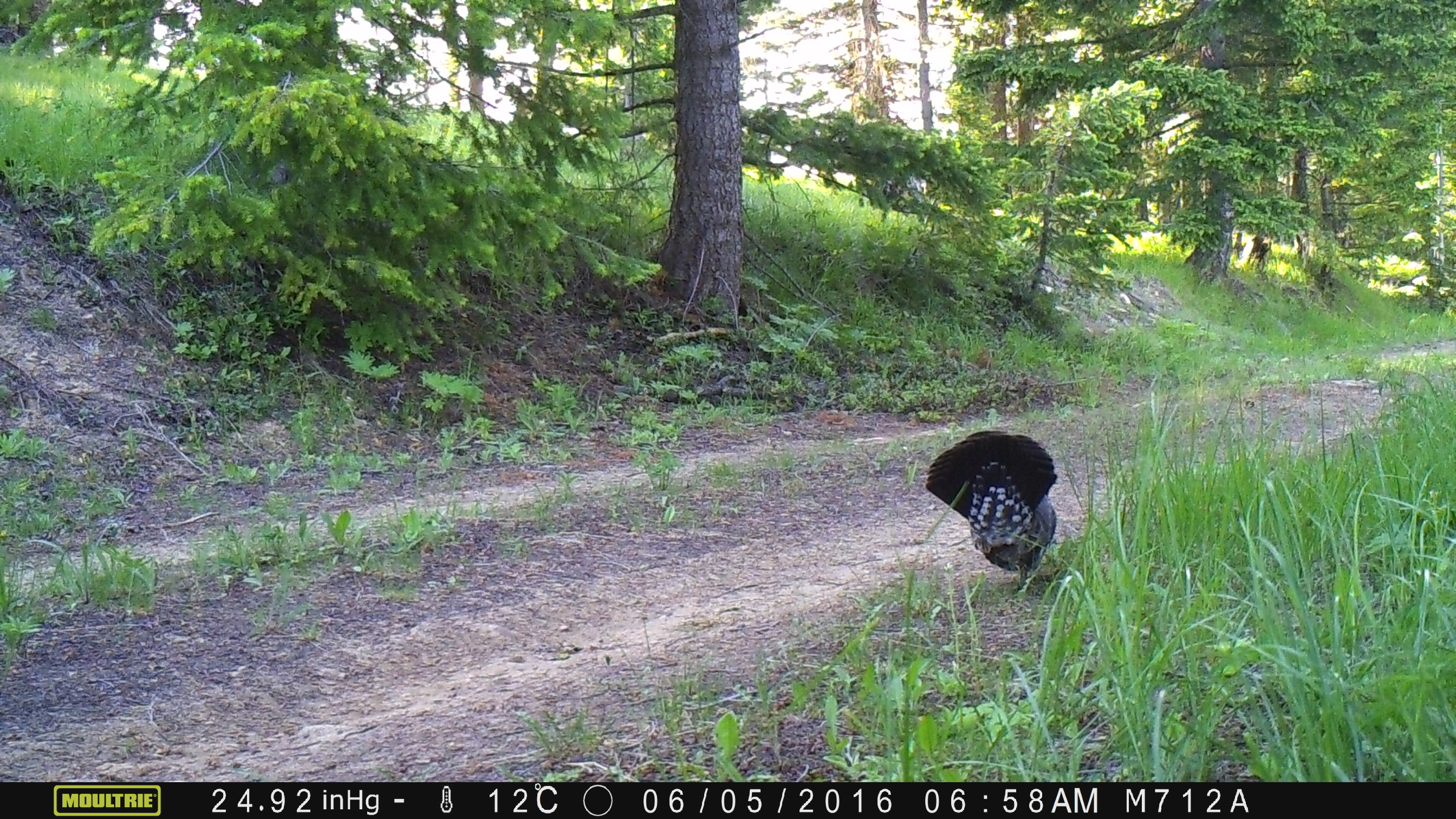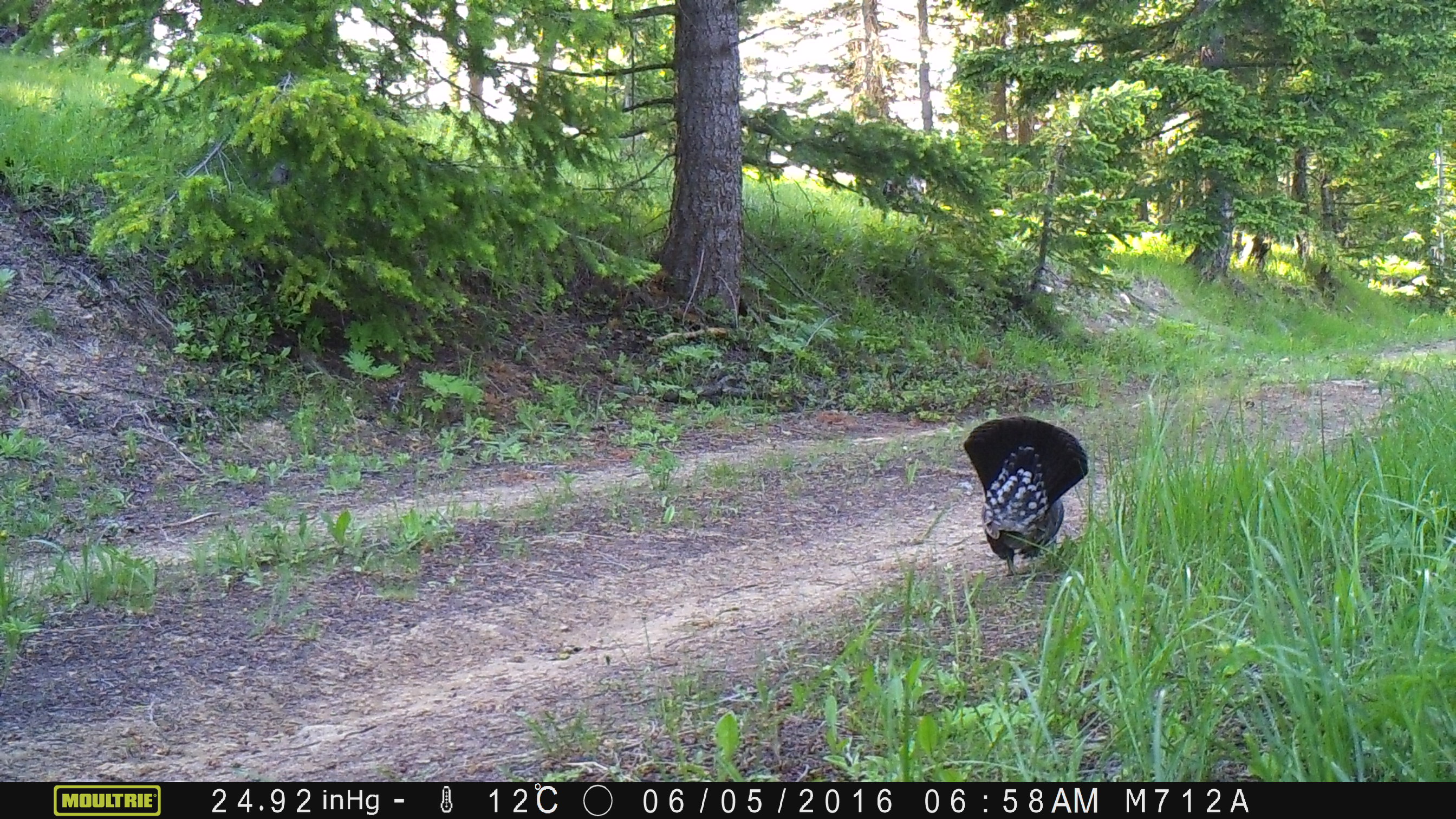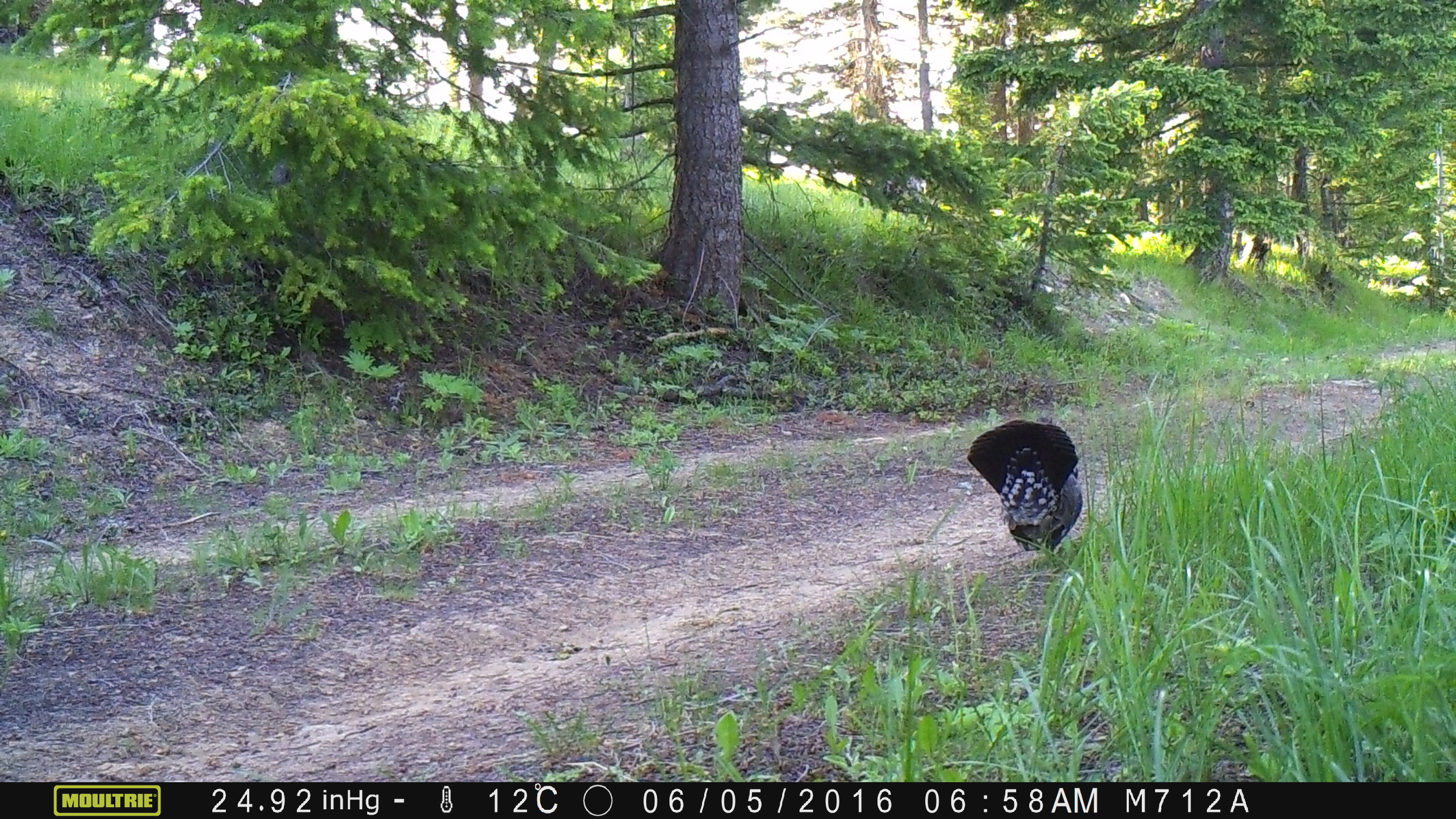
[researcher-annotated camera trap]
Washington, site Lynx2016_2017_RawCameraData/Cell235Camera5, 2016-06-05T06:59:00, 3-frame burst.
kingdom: Animalia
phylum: Chordata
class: Aves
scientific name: Aves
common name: birds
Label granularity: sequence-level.